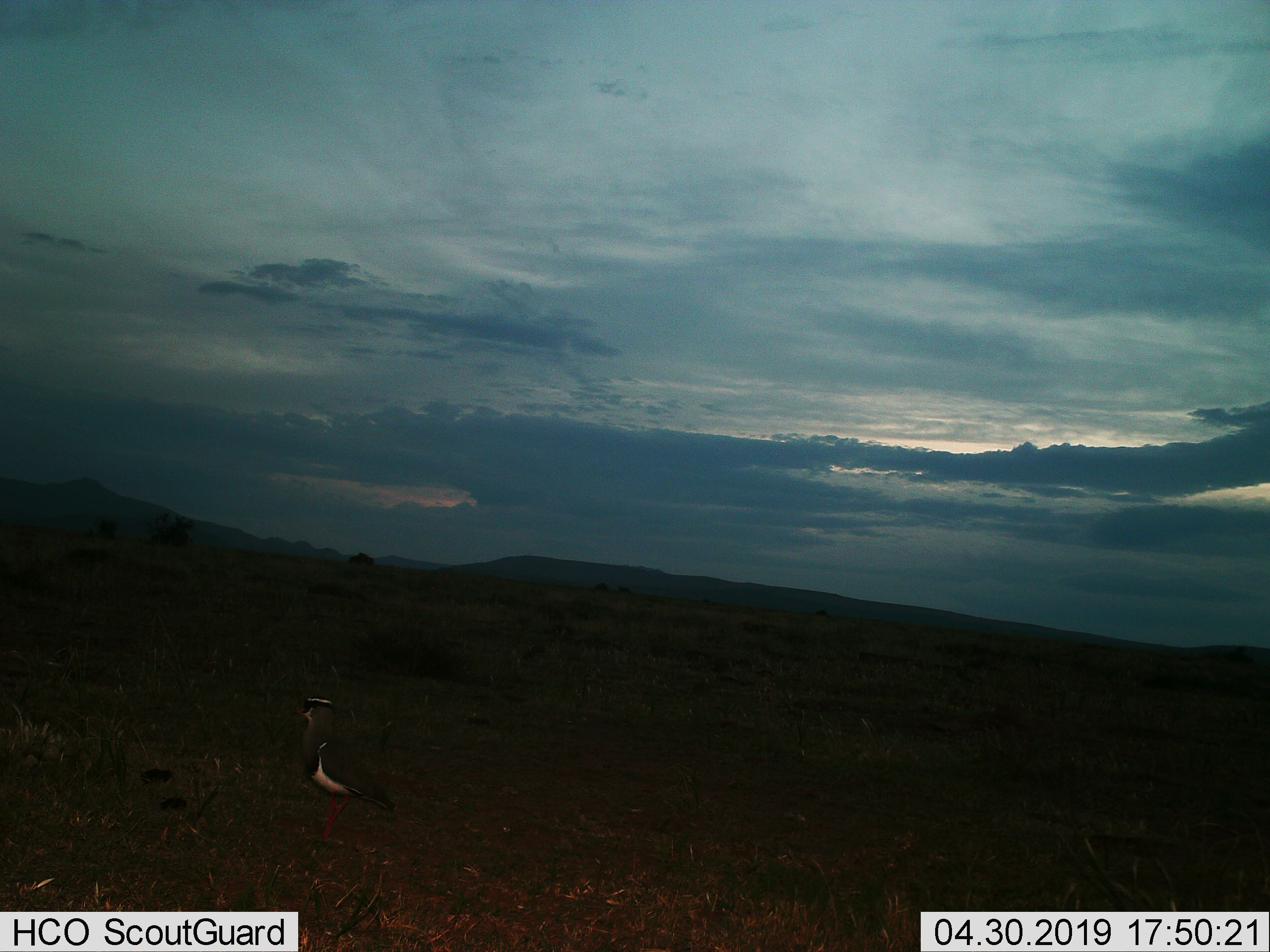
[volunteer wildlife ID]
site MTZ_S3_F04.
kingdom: Animalia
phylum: Chordata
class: Aves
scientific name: Aves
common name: bird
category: birdother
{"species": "birdother (bird) (Aves)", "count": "1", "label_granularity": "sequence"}